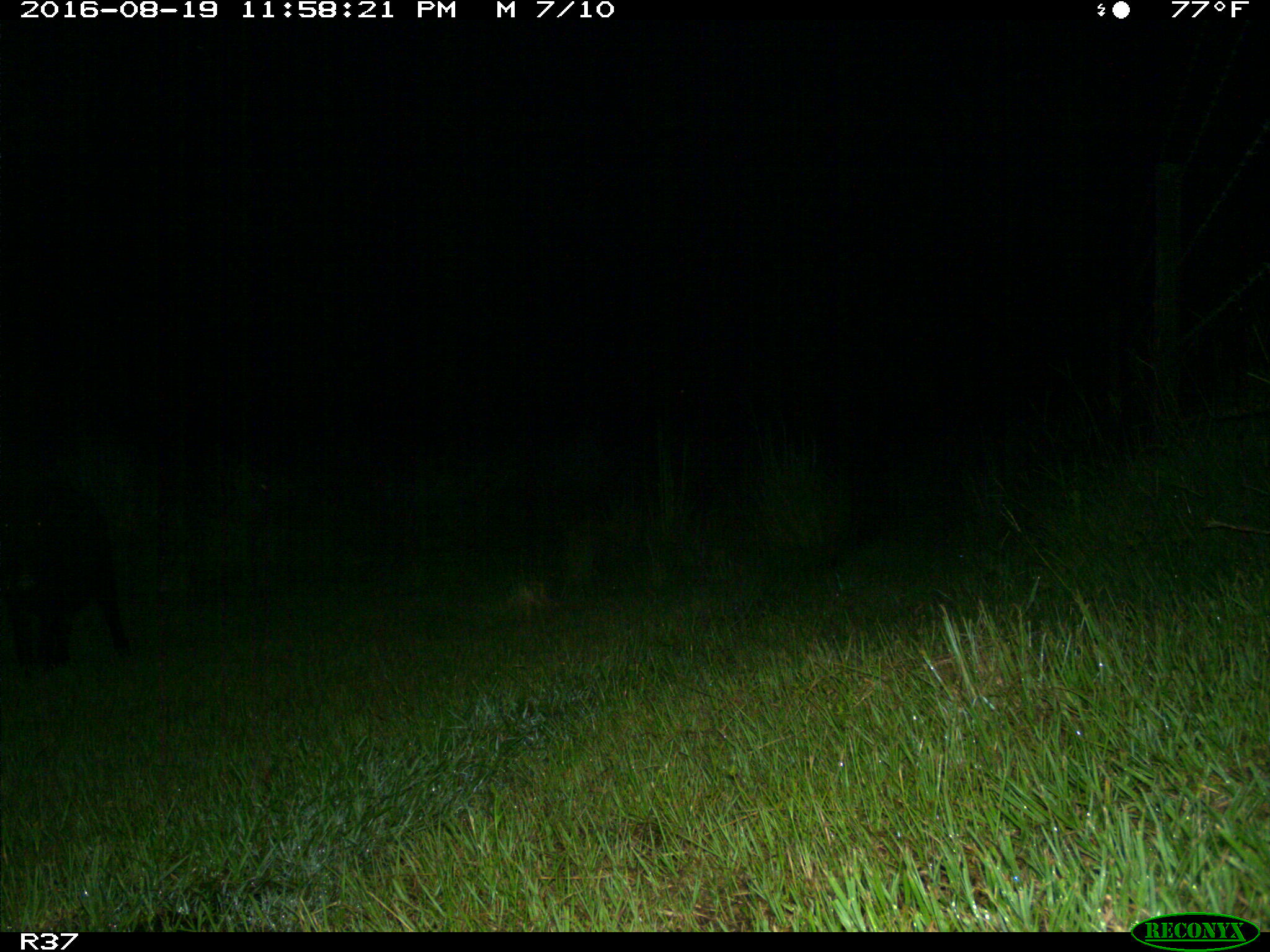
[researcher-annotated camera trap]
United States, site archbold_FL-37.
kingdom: Animalia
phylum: Chordata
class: Mammalia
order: Artiodactyla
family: Suidae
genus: Sus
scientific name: Sus scrofa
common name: wild boar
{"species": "Sus scrofa (wild boar)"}